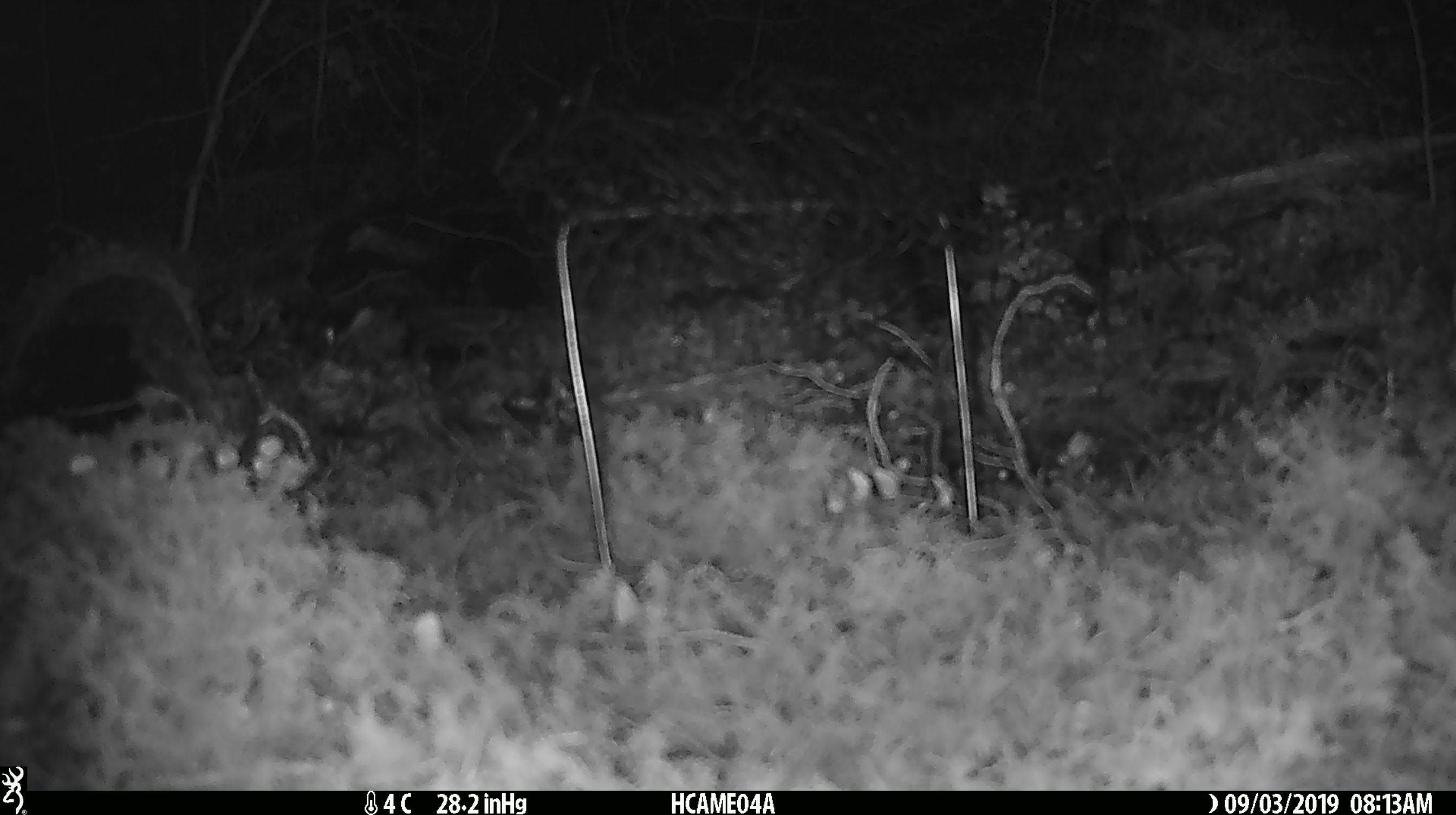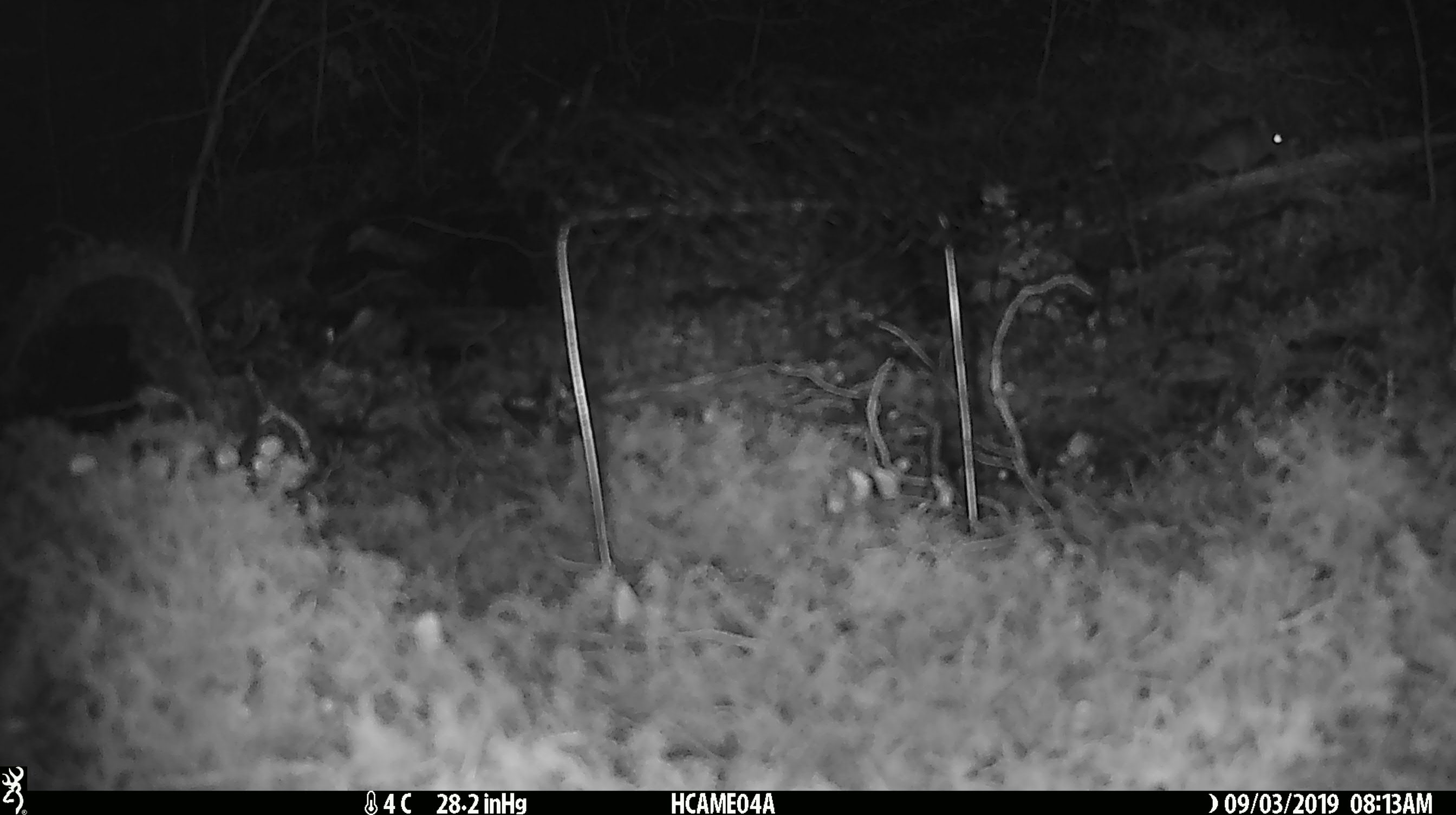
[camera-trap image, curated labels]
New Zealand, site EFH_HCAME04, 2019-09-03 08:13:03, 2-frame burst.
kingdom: Animalia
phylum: Chordata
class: Mammalia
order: Rodentia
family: Muridae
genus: Mus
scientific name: Mus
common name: mouse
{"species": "mouse (Mus)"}